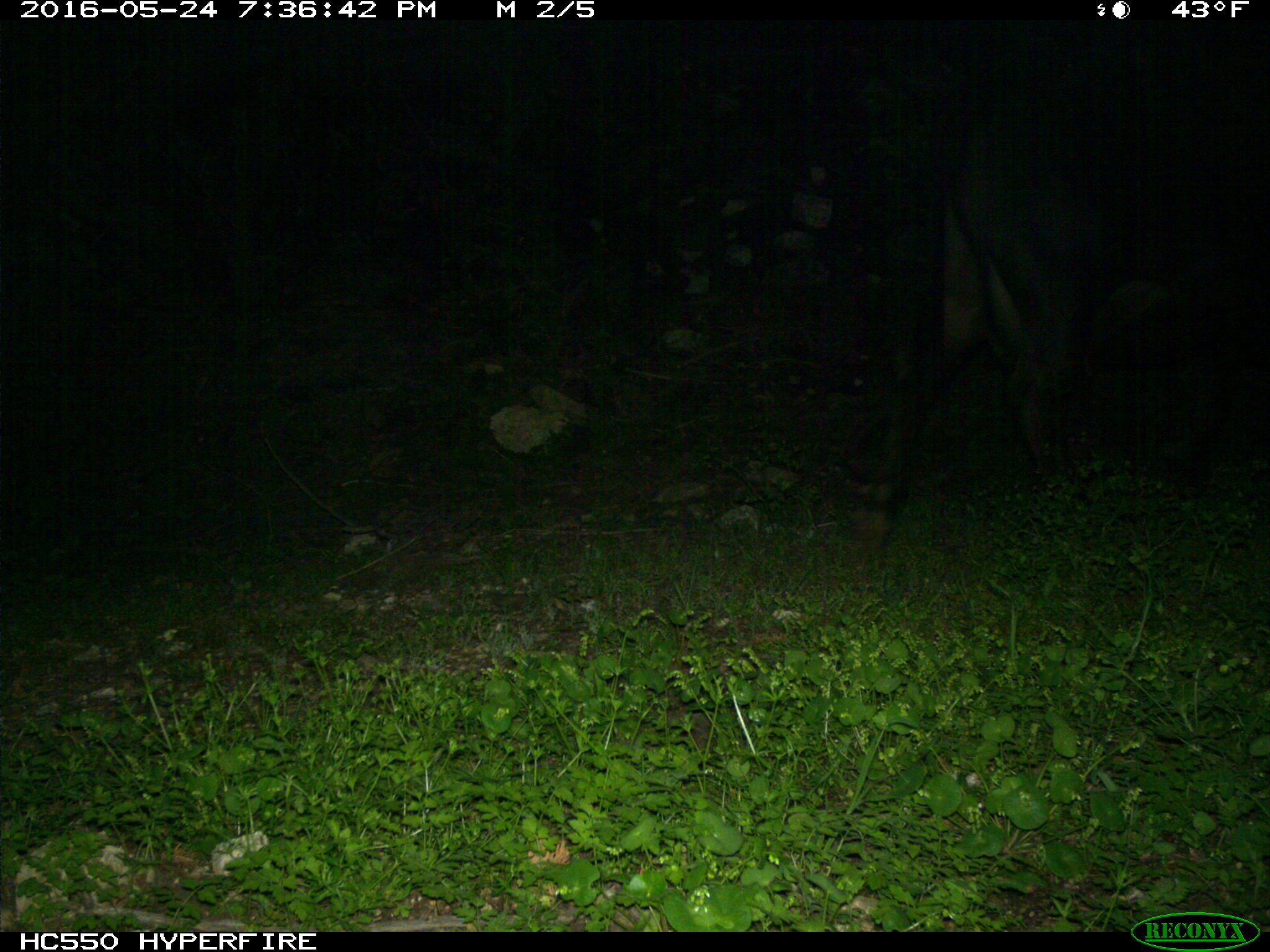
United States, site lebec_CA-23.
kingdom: Animalia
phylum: Chordata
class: Mammalia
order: Artiodactyla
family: Bovidae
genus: Bos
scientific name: Bos taurus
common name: domestic cow